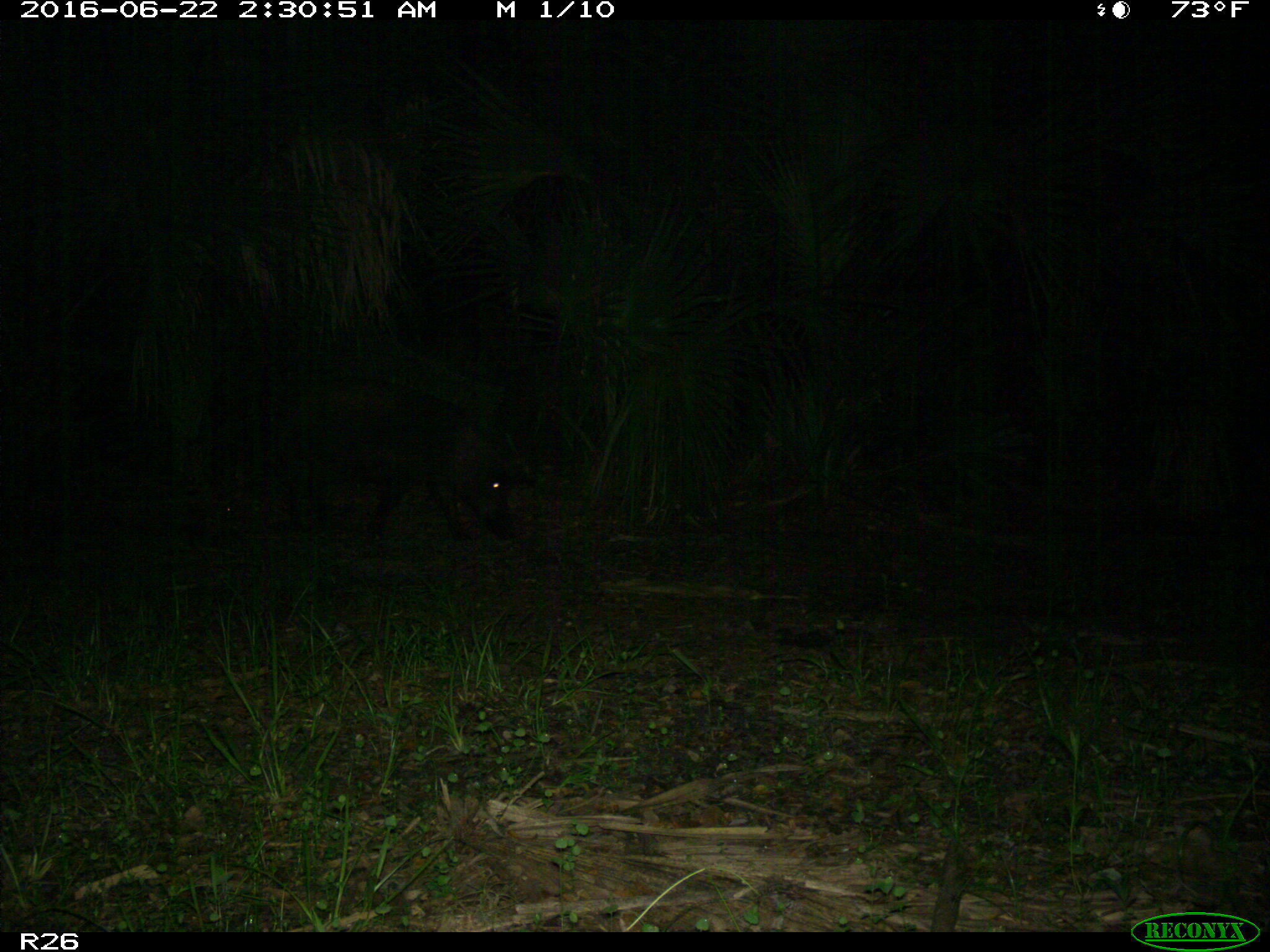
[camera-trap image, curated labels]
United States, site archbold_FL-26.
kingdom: Animalia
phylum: Chordata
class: Mammalia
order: Artiodactyla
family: Suidae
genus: Sus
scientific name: Sus scrofa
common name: wild boar